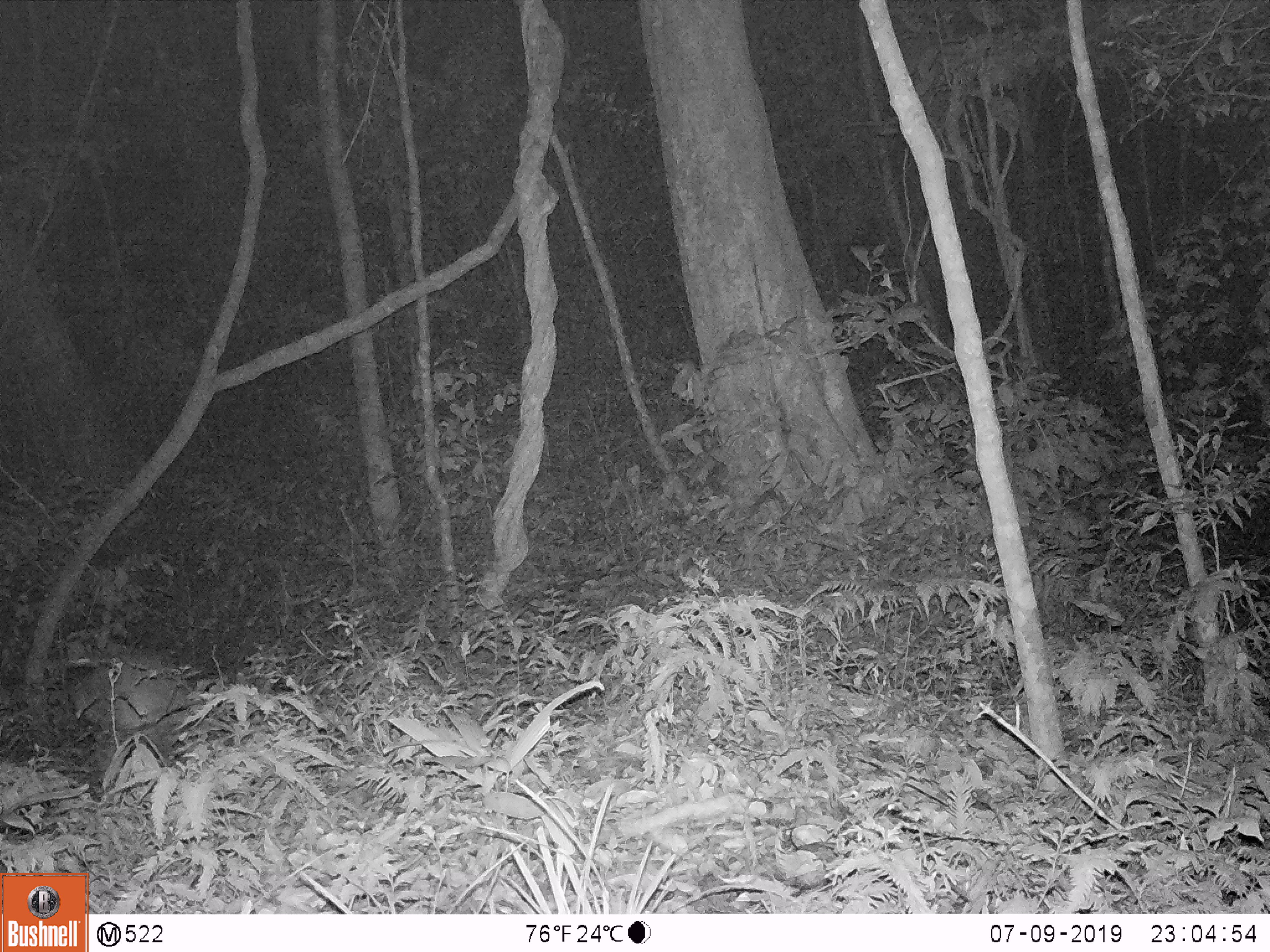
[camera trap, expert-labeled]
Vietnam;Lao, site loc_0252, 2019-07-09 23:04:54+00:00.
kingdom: Animalia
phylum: Chordata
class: Mammalia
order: Artiodactyla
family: Cervidae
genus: Muntiacus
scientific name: Muntiacus rooseveltorum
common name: roosevelt's muntjac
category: roosevelts muntjac group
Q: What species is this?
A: Roosevelts muntjac group (roosevelt's muntjac) (Muntiacus rooseveltorum).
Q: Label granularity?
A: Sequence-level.